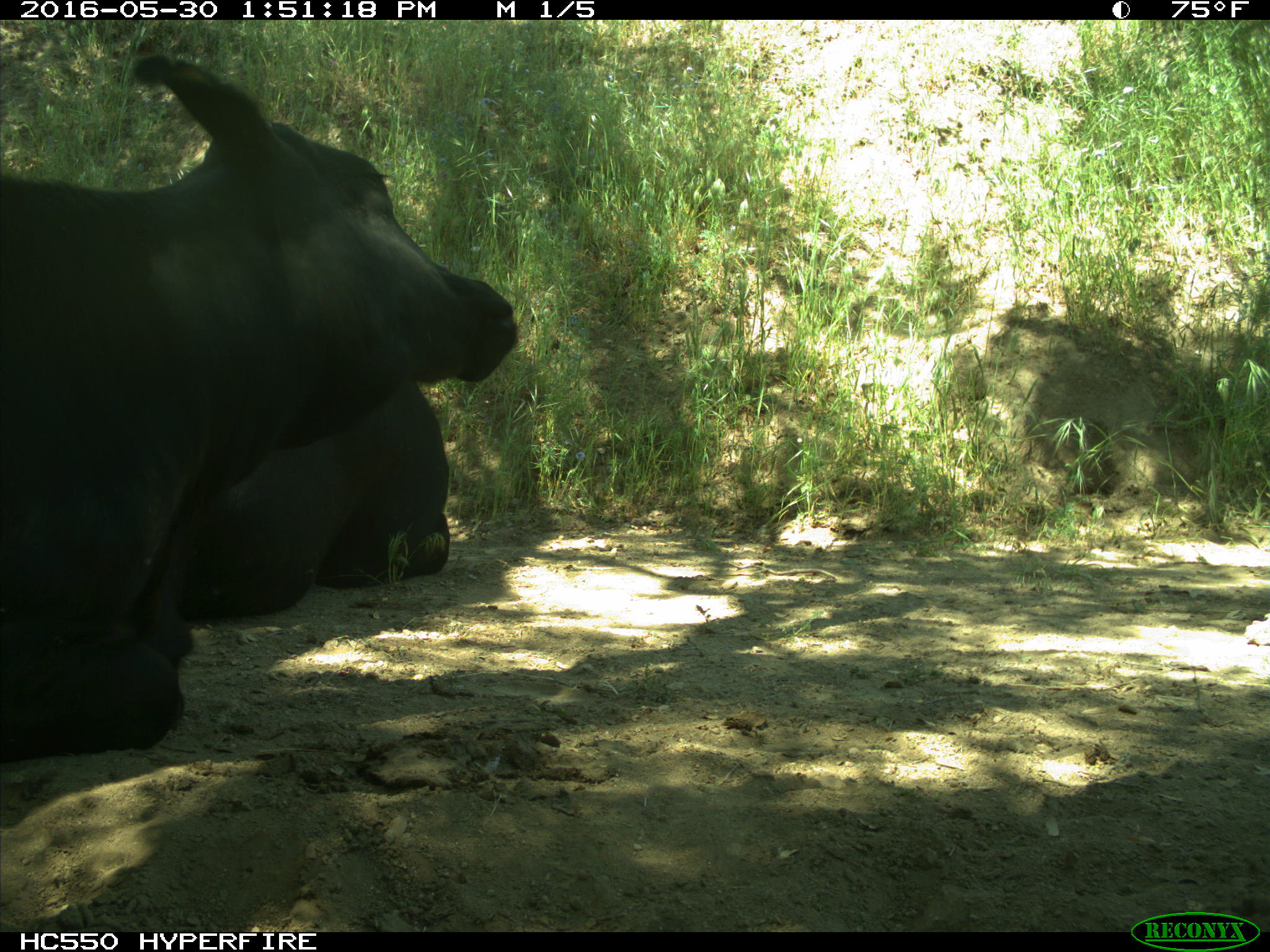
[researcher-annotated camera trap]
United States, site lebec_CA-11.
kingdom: Animalia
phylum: Chordata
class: Mammalia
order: Artiodactyla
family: Bovidae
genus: Bos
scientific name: Bos taurus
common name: domestic cow